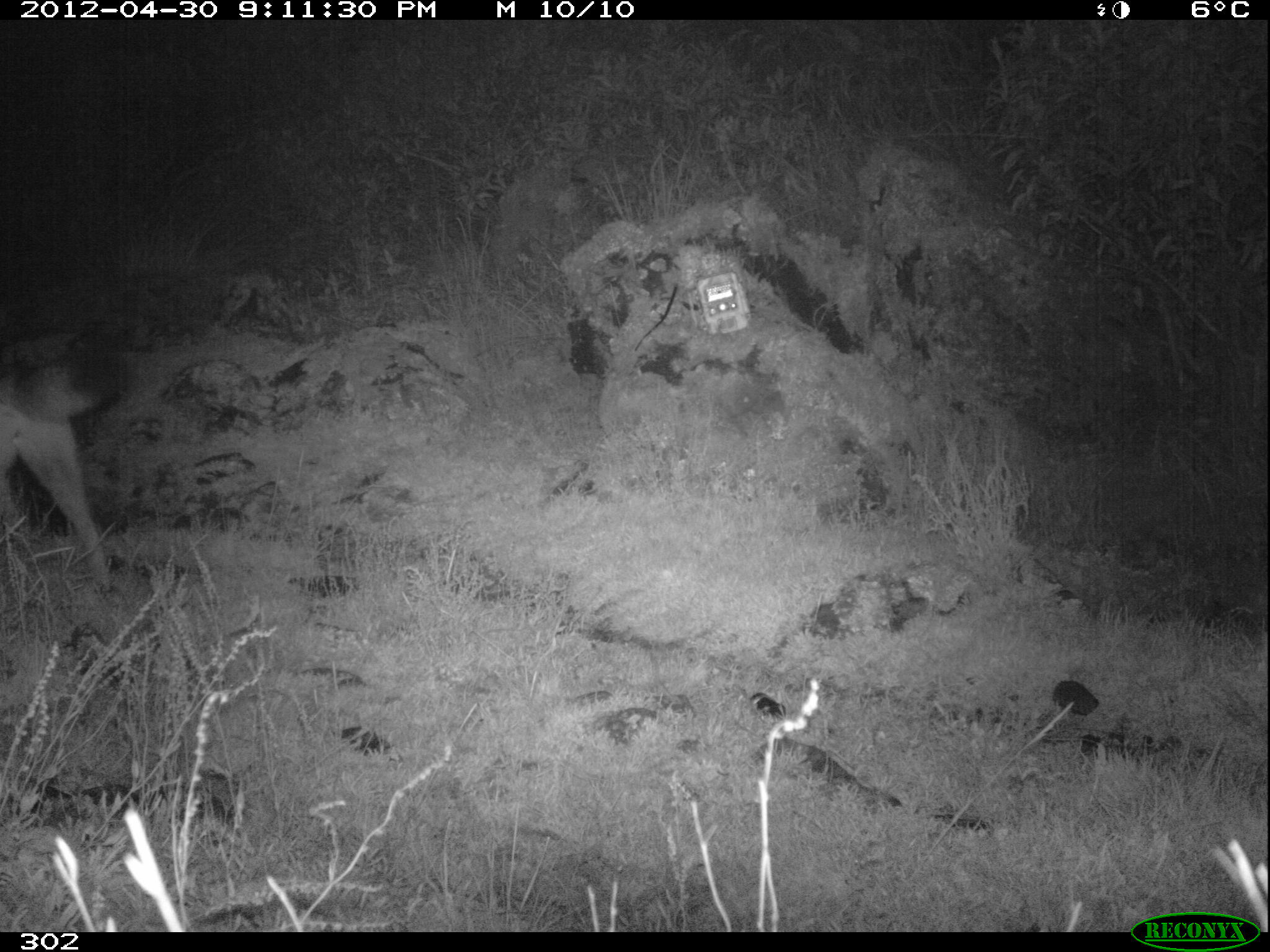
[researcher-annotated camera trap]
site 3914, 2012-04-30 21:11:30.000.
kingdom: Animalia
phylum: Chordata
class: Mammalia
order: Carnivora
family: Canidae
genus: Lycalopex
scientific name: Lycalopex culpaeus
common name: culpeo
Lycalopex culpaeus (culpeo).